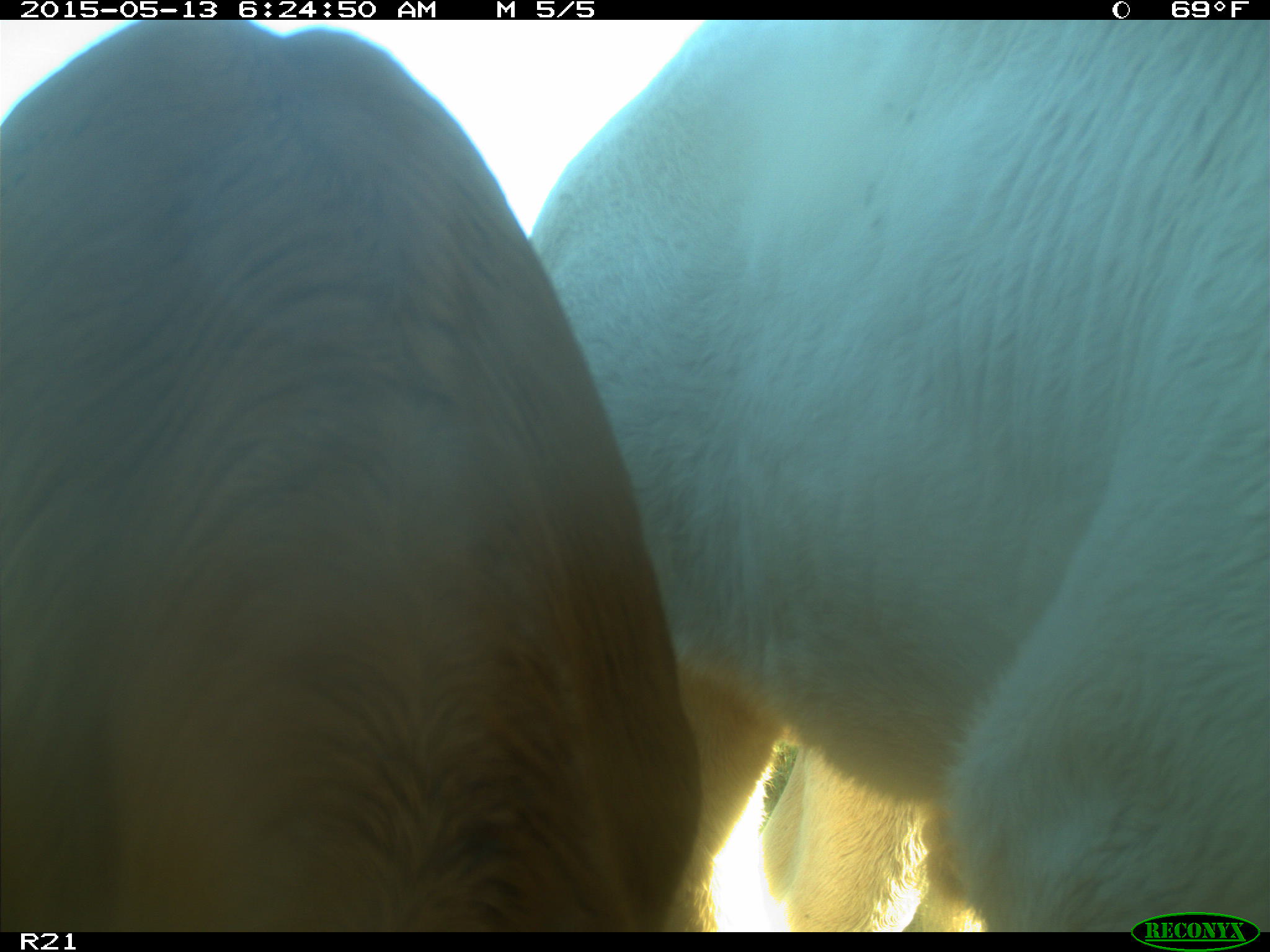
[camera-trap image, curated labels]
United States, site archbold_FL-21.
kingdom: Animalia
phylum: Chordata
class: Mammalia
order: Artiodactyla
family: Bovidae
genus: Bos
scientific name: Bos taurus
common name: domestic cow